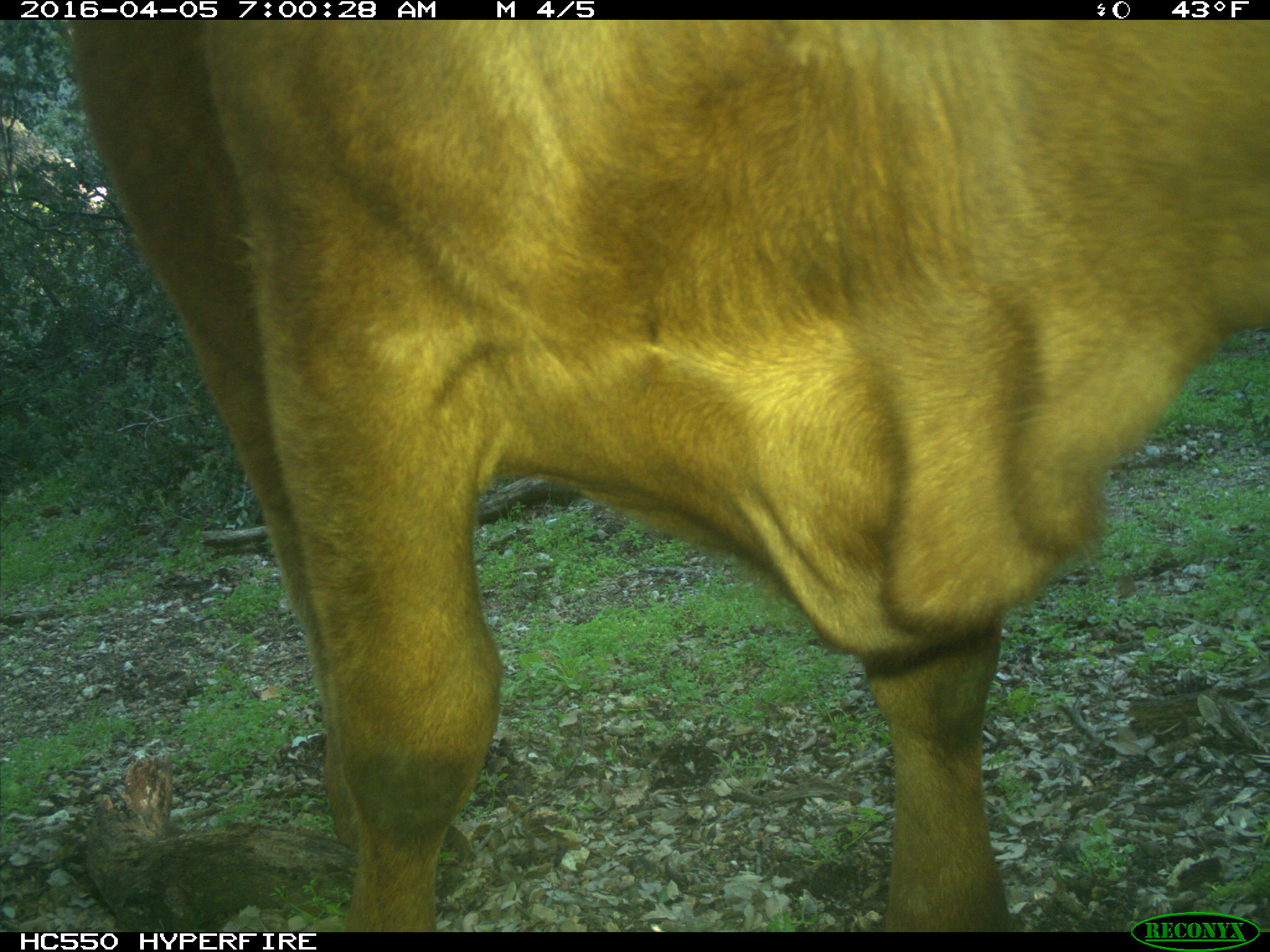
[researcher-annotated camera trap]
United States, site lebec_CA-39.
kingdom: Animalia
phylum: Chordata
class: Mammalia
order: Artiodactyla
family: Bovidae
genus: Bos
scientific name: Bos taurus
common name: domestic cow